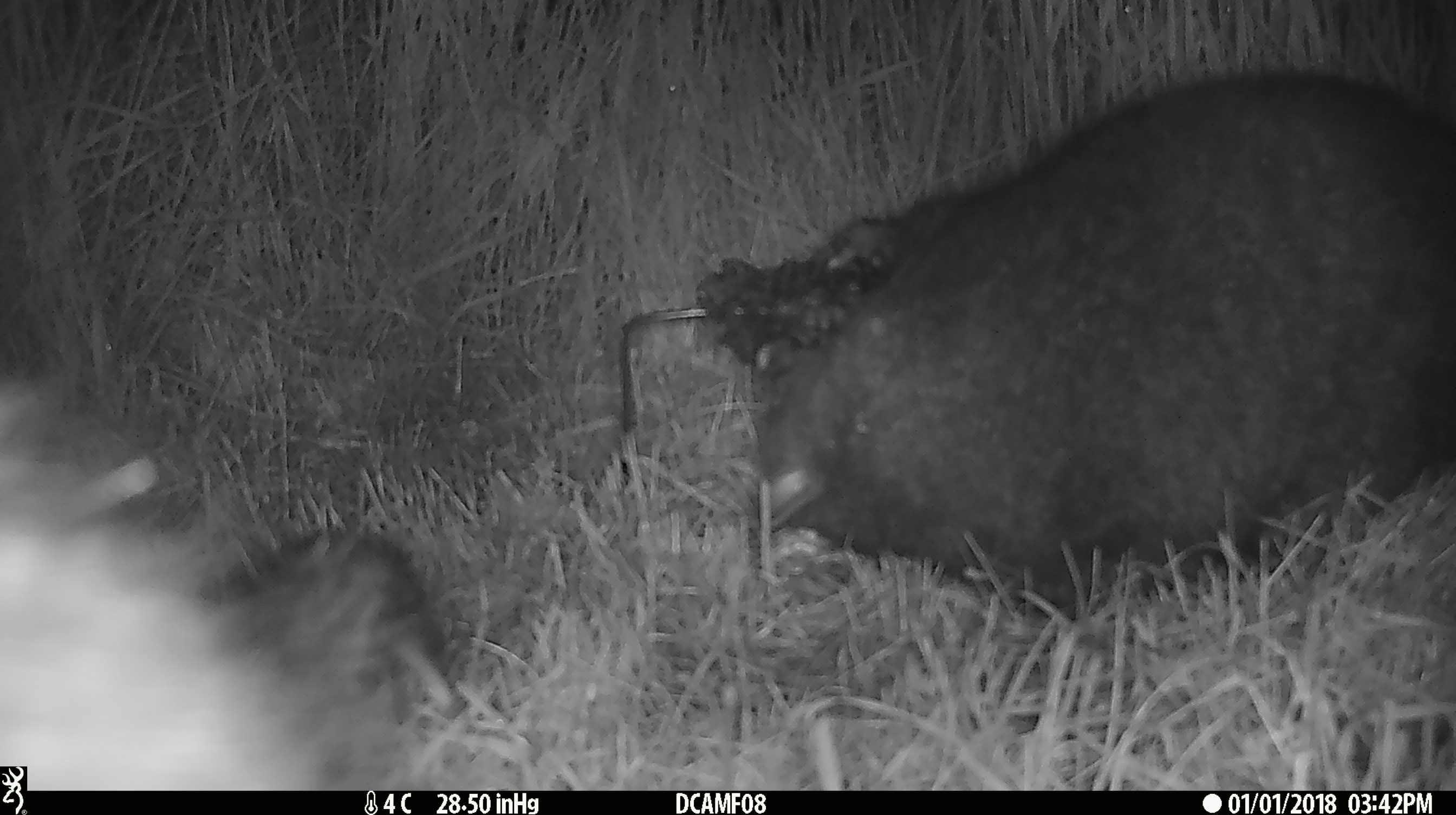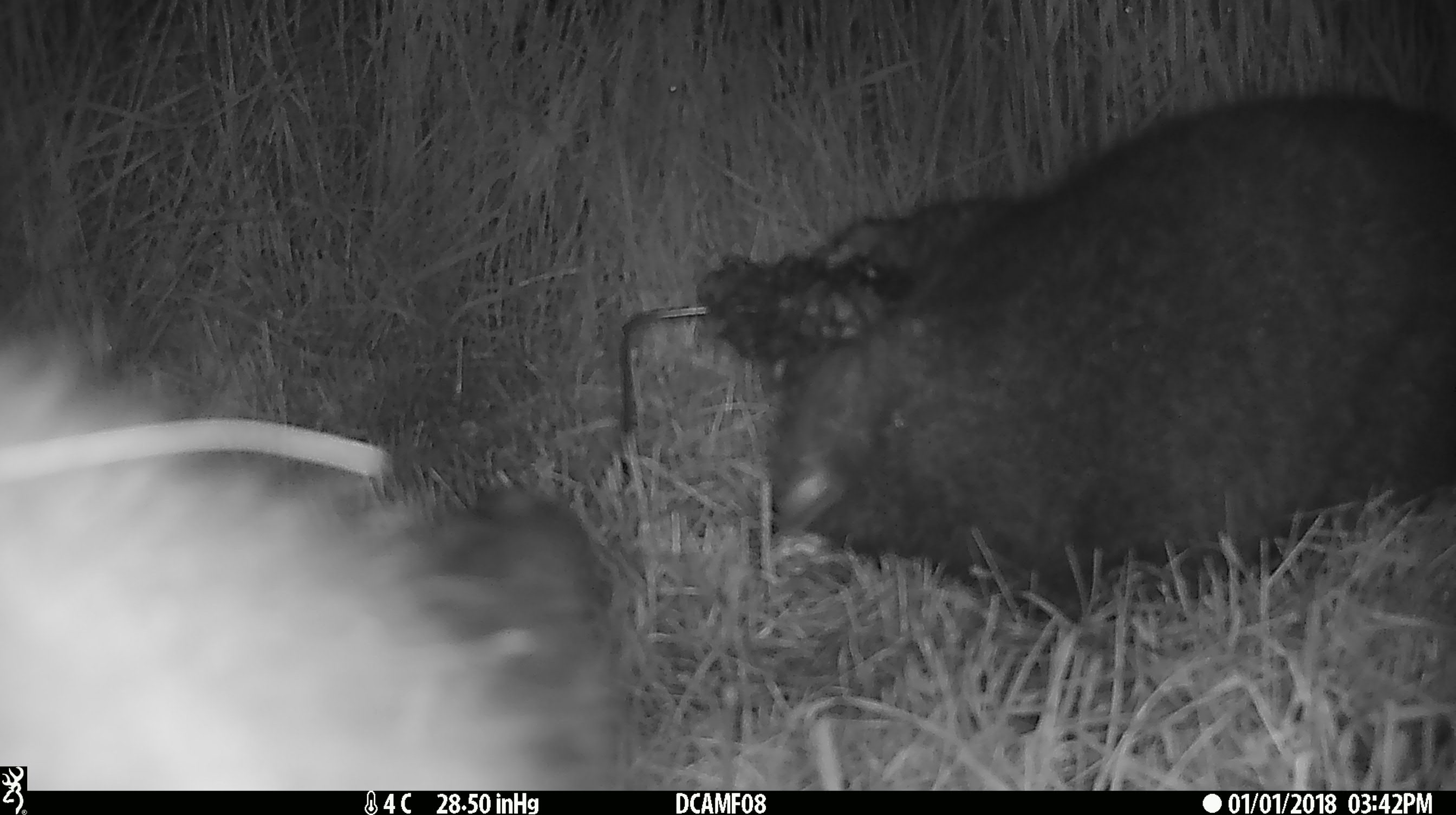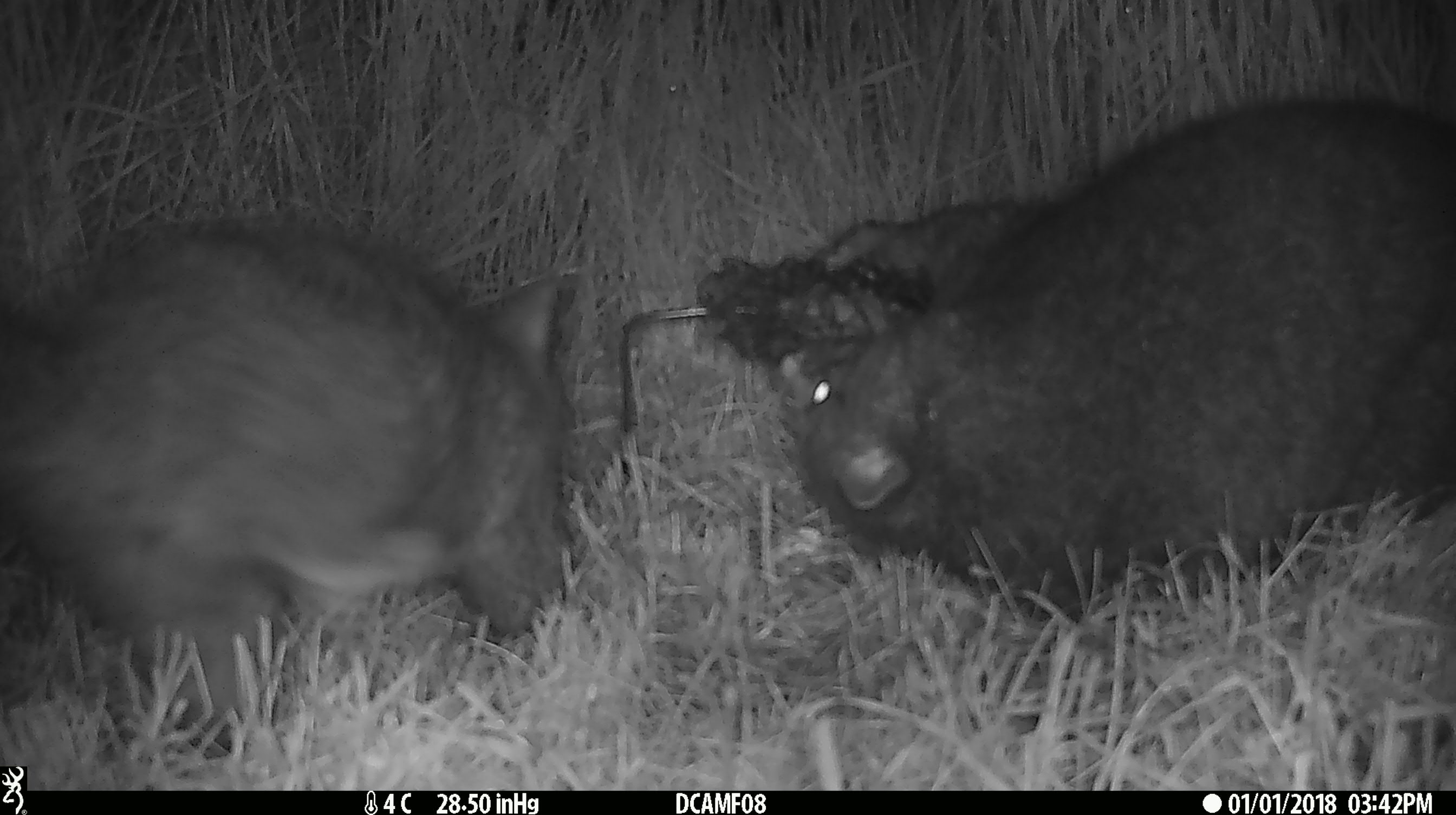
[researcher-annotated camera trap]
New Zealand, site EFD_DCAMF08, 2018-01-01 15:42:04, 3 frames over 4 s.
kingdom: Animalia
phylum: Chordata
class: Mammalia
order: Diprotodontia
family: Phalangeridae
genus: Trichosurus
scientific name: Trichosurus vulpecula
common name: common brushtail possum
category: possum